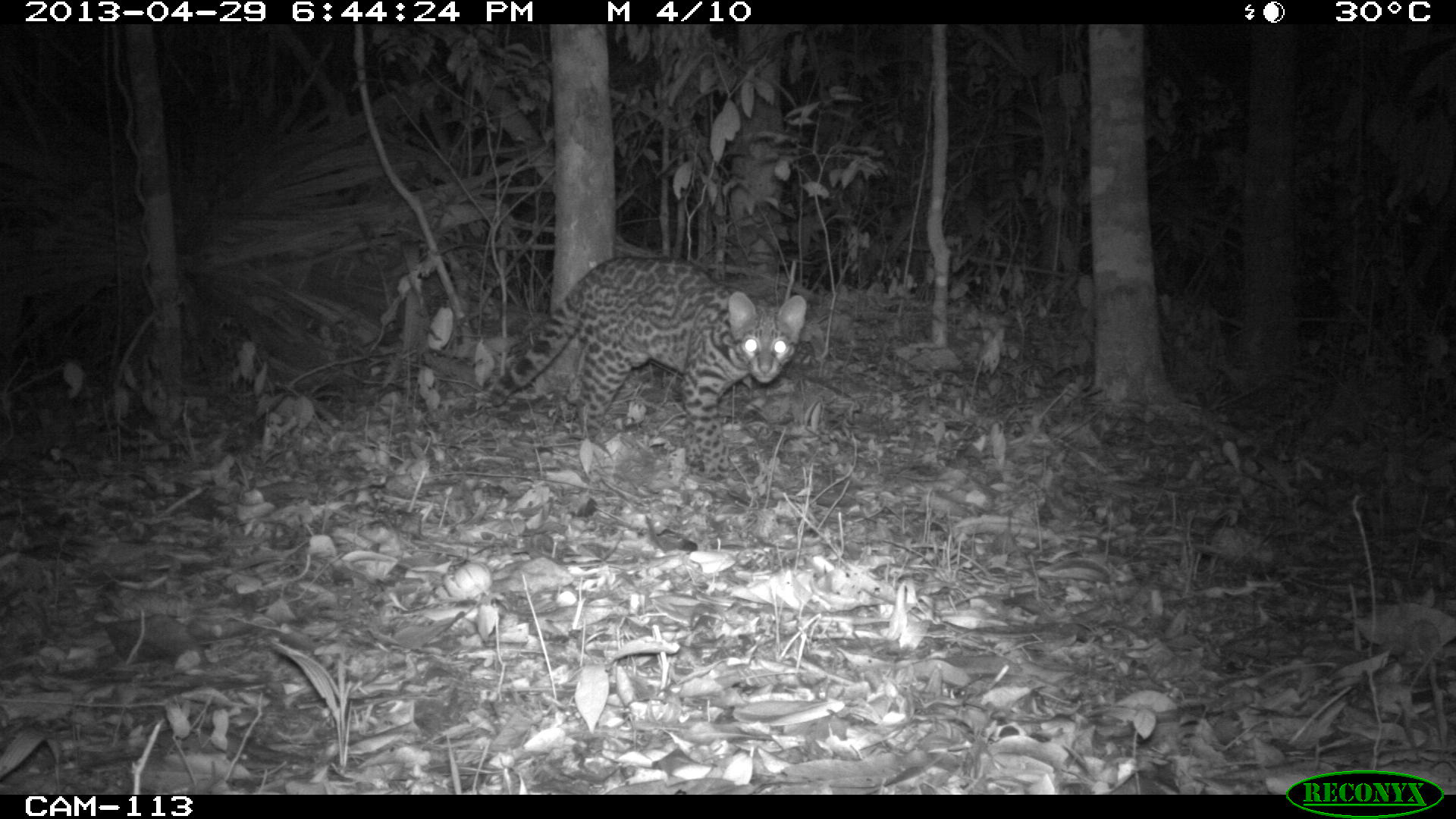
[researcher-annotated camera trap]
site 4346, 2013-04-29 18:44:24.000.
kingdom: Animalia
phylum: Chordata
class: Mammalia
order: Carnivora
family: Felidae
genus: Leopardus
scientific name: Leopardus wiedii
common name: margay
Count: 1.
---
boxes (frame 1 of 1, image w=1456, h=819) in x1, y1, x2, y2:
leopardus wiedii: 487, 253, 807, 486